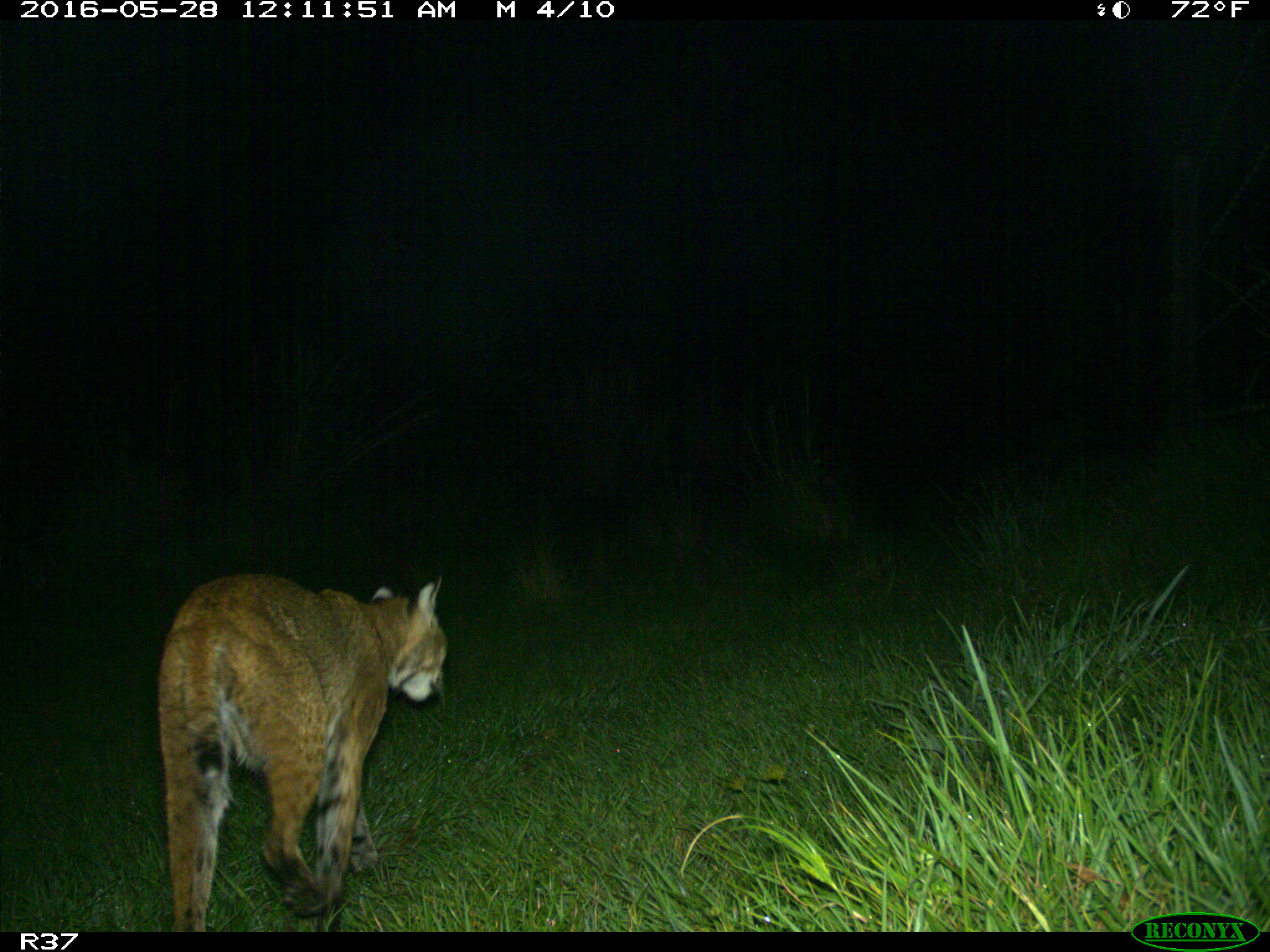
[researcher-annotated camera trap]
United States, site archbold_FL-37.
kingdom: Animalia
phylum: Chordata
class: Mammalia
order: Carnivora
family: Felidae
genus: Lynx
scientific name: Lynx rufus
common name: bobcat